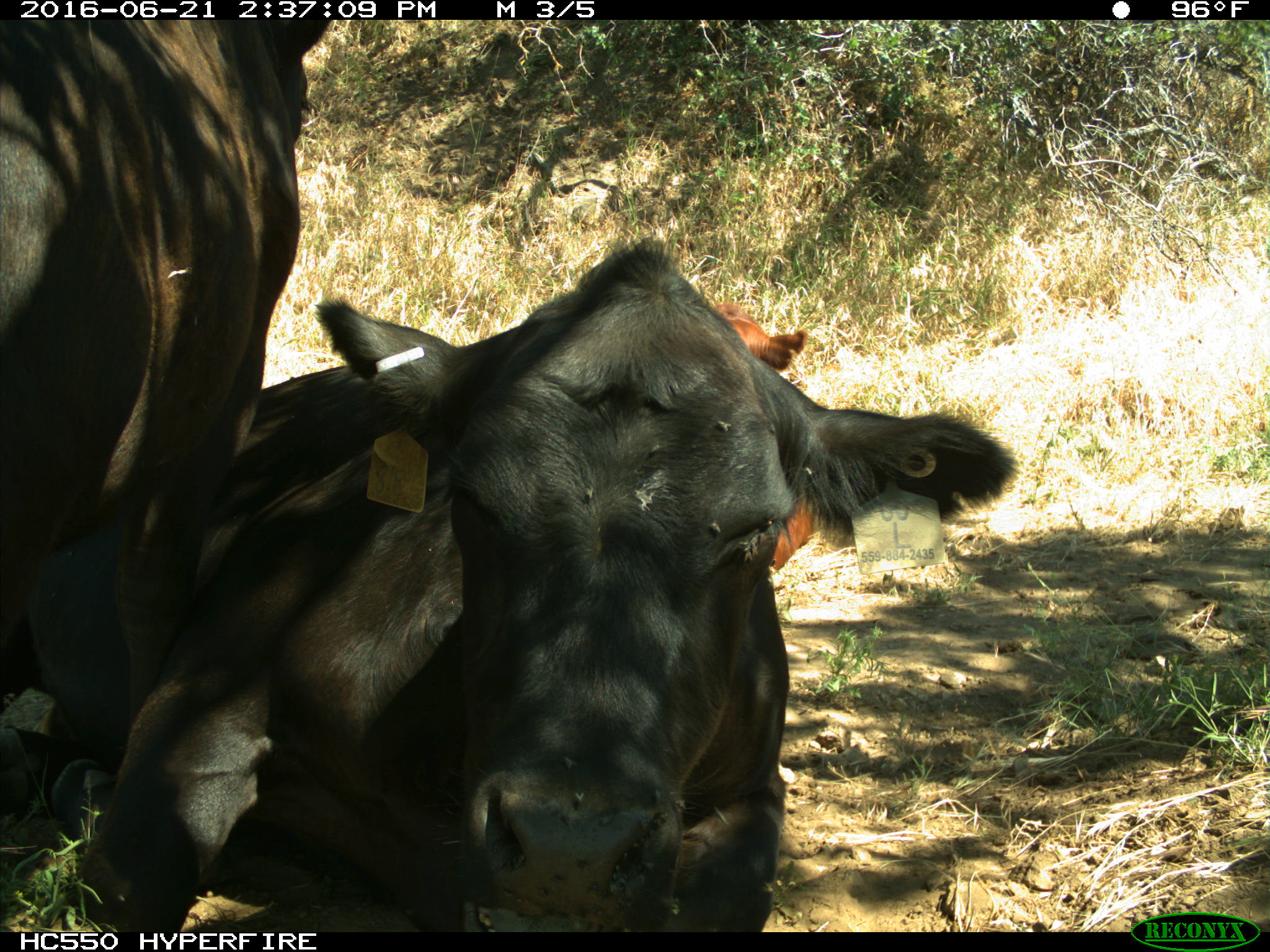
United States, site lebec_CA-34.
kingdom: Animalia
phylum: Chordata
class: Mammalia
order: Artiodactyla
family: Bovidae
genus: Bos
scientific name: Bos taurus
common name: domestic cow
Bos taurus (domestic cow).